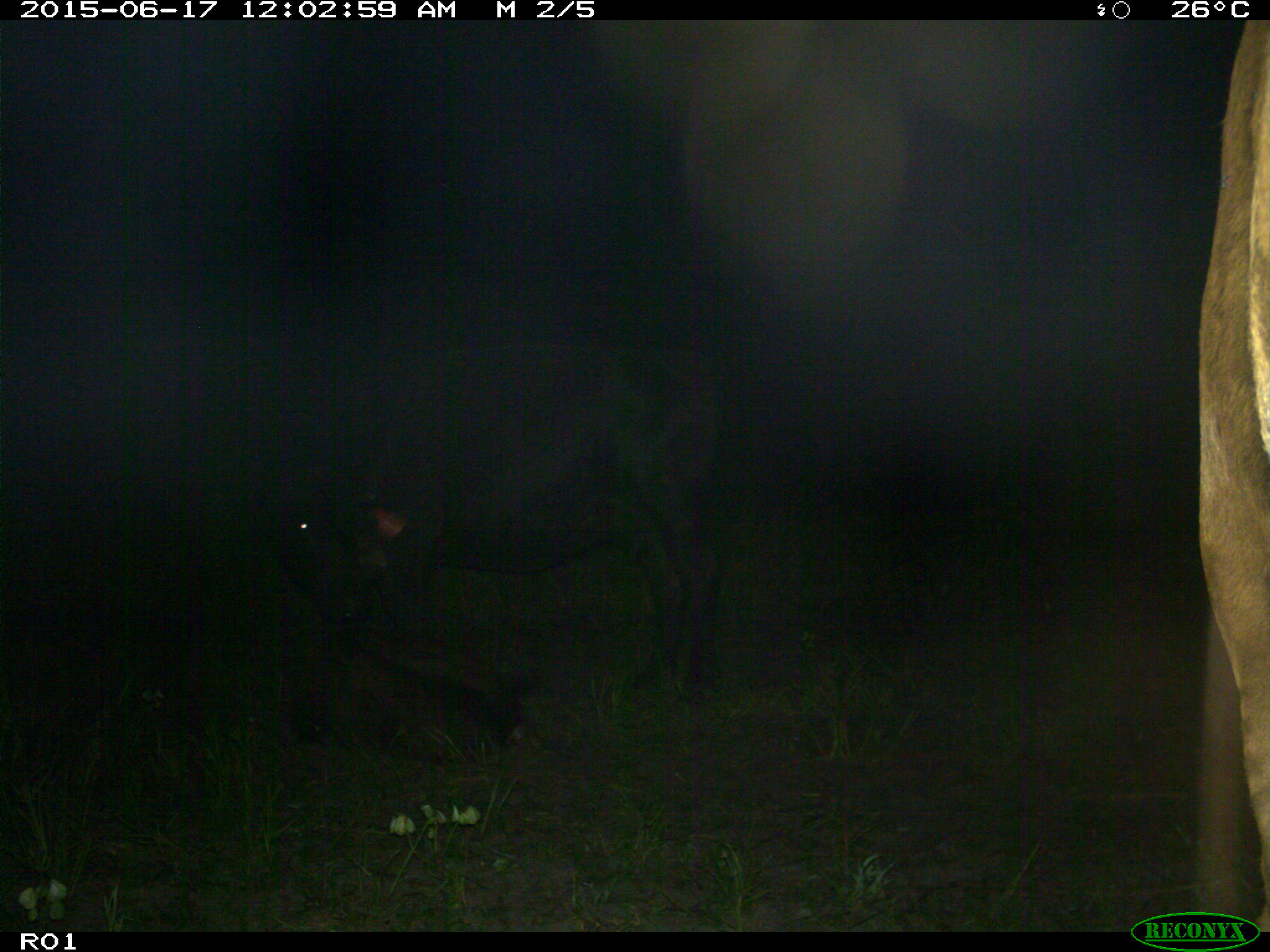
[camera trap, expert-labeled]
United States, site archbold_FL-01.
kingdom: Animalia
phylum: Chordata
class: Mammalia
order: Artiodactyla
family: Bovidae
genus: Bos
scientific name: Bos taurus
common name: domestic cow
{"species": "Bos taurus (domestic cow)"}